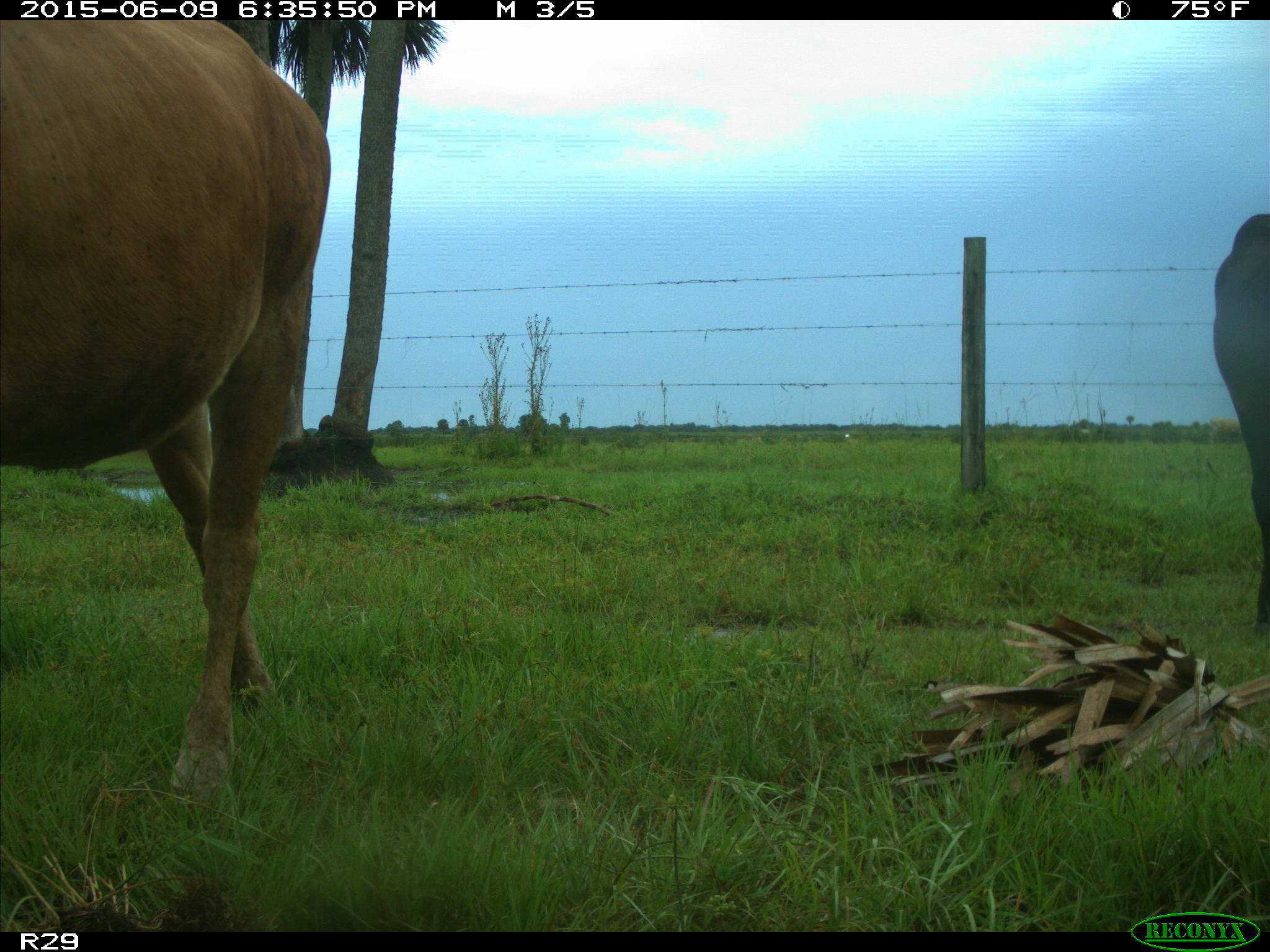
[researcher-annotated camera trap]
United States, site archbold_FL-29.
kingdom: Animalia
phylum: Chordata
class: Mammalia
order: Artiodactyla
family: Bovidae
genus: Bos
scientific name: Bos taurus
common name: domestic cow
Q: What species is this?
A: Bos taurus (domestic cow).